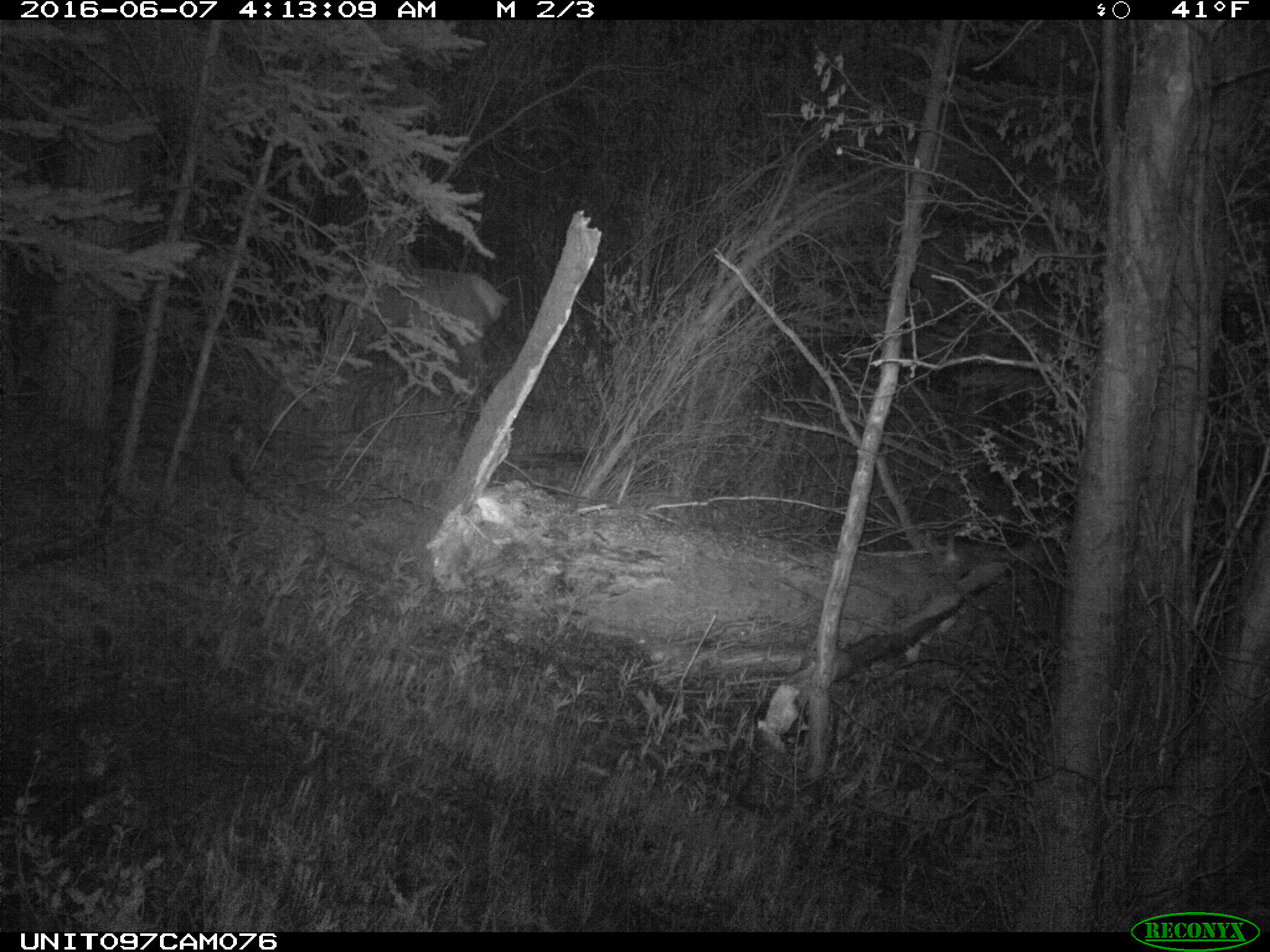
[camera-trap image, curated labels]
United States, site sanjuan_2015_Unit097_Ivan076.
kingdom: Animalia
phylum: Chordata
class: Mammalia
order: Artiodactyla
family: Cervidae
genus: Cervus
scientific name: Cervus elaphus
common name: red deer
Cervus elaphus (red deer).